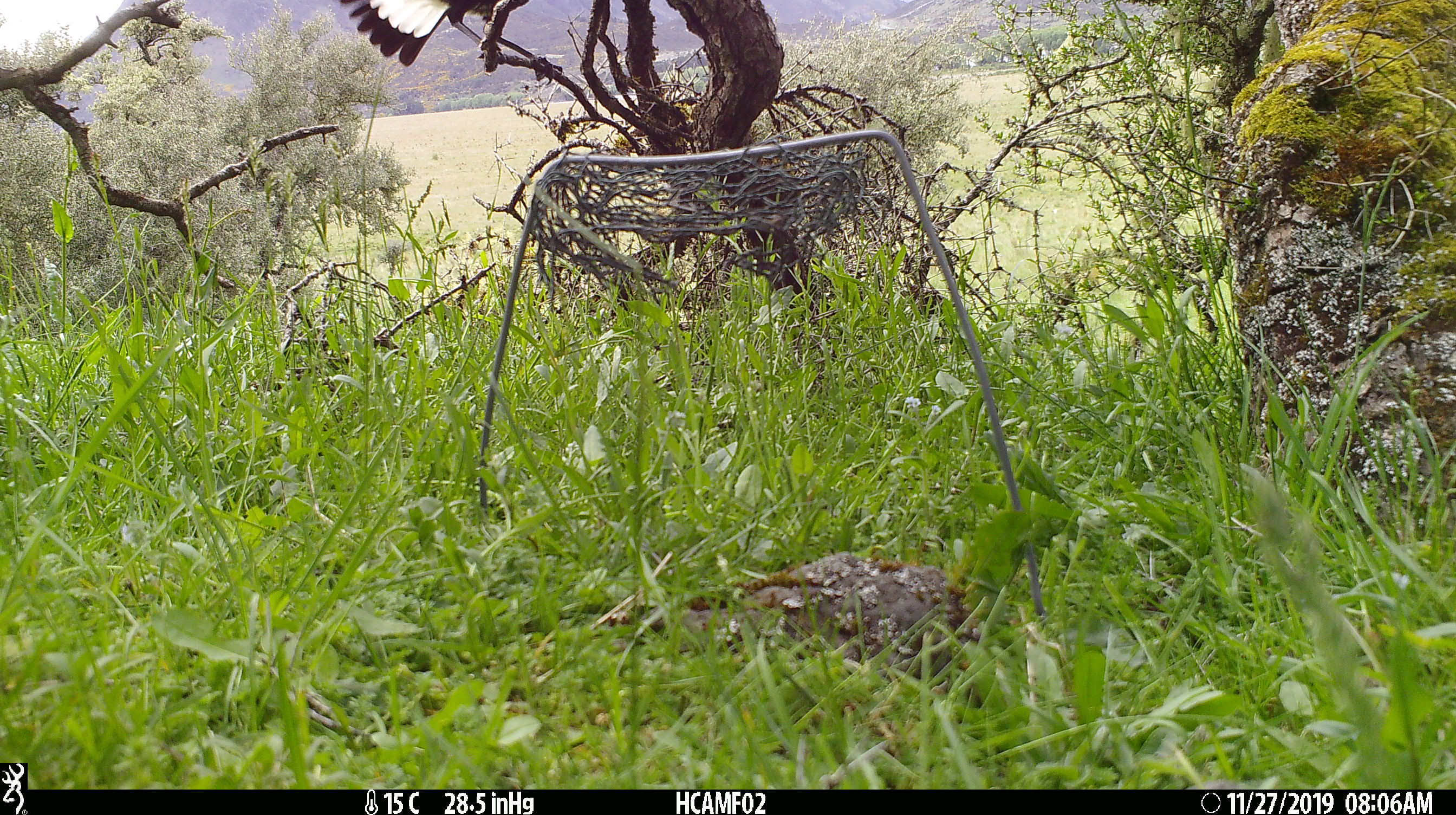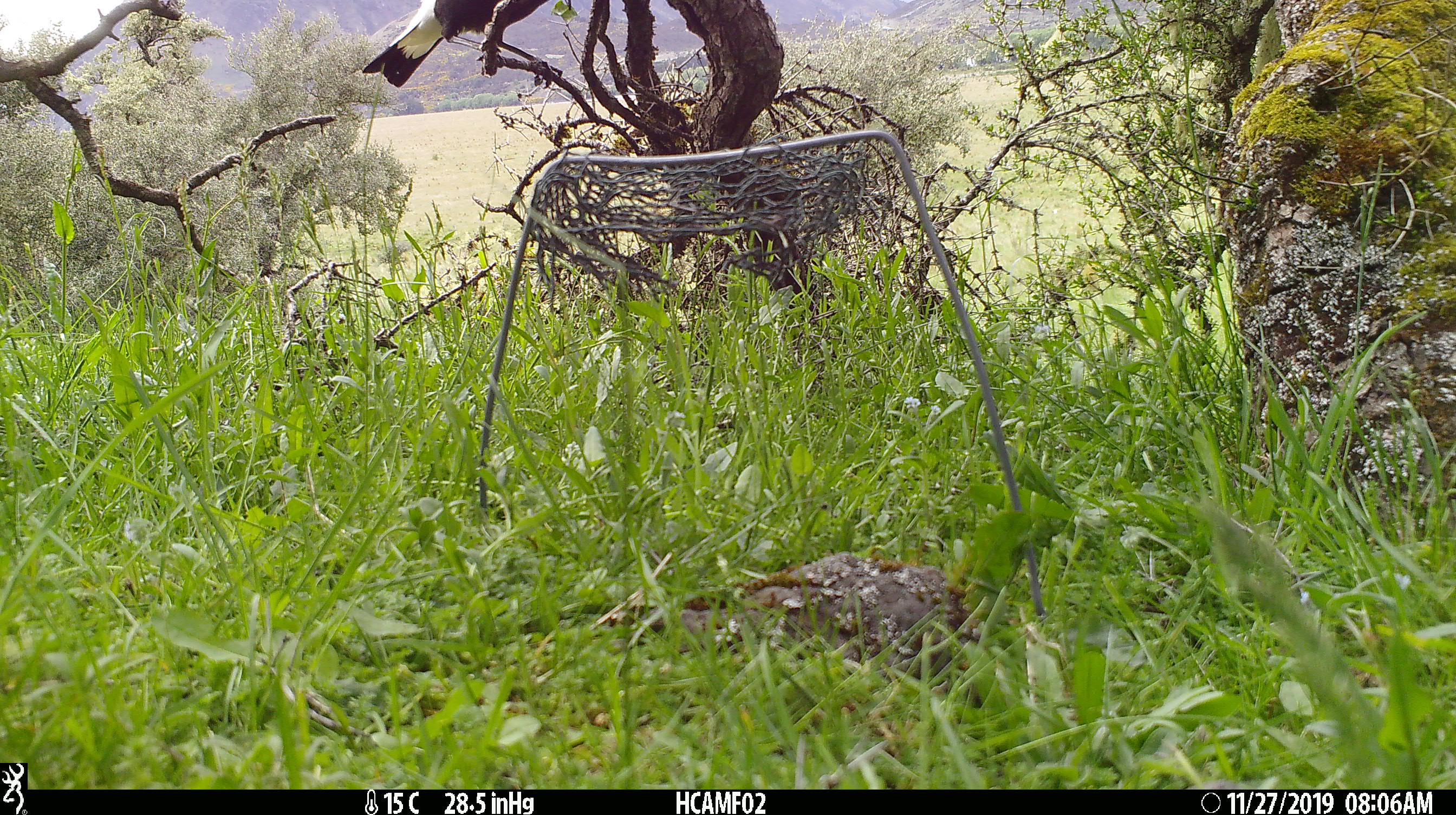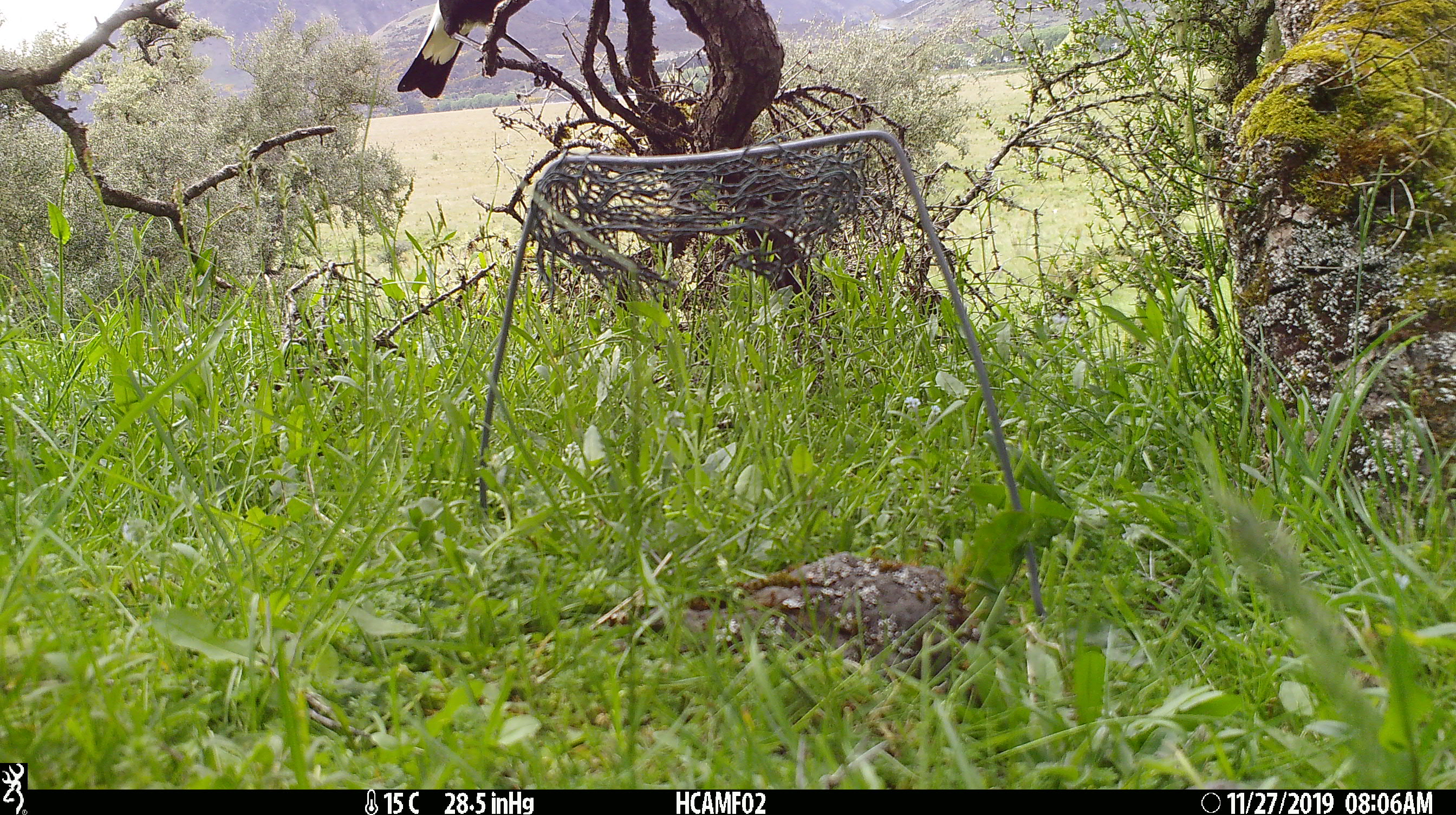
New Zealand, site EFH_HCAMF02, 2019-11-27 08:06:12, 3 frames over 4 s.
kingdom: Animalia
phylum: Chordata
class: Aves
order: Passeriformes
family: Artamidae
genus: Gymnorhina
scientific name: Gymnorhina tibicen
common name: australian magpie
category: magpie